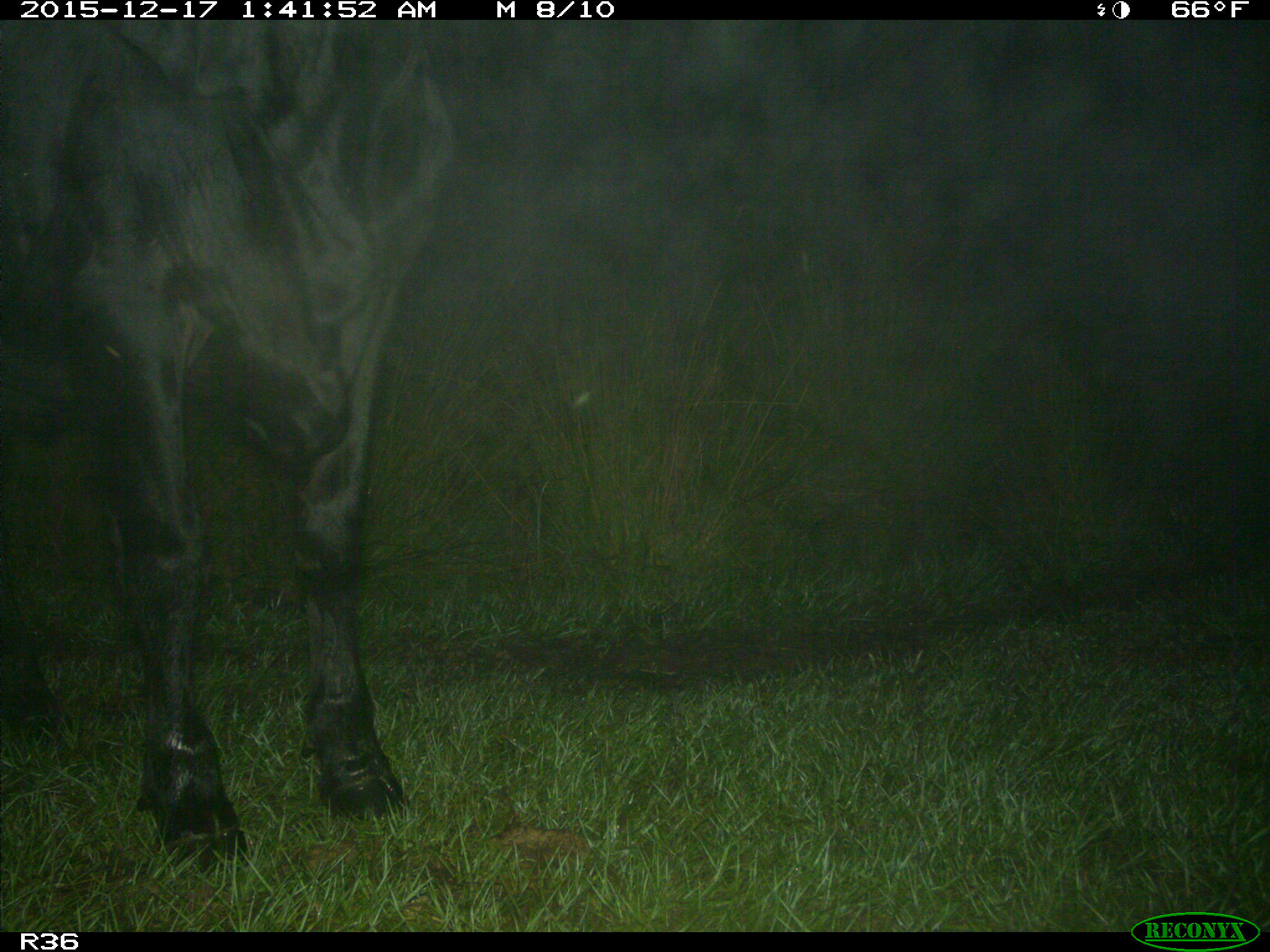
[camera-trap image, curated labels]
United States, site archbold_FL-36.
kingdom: Animalia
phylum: Chordata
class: Mammalia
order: Artiodactyla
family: Bovidae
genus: Bos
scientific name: Bos taurus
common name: domestic cow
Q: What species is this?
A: Bos taurus (domestic cow).